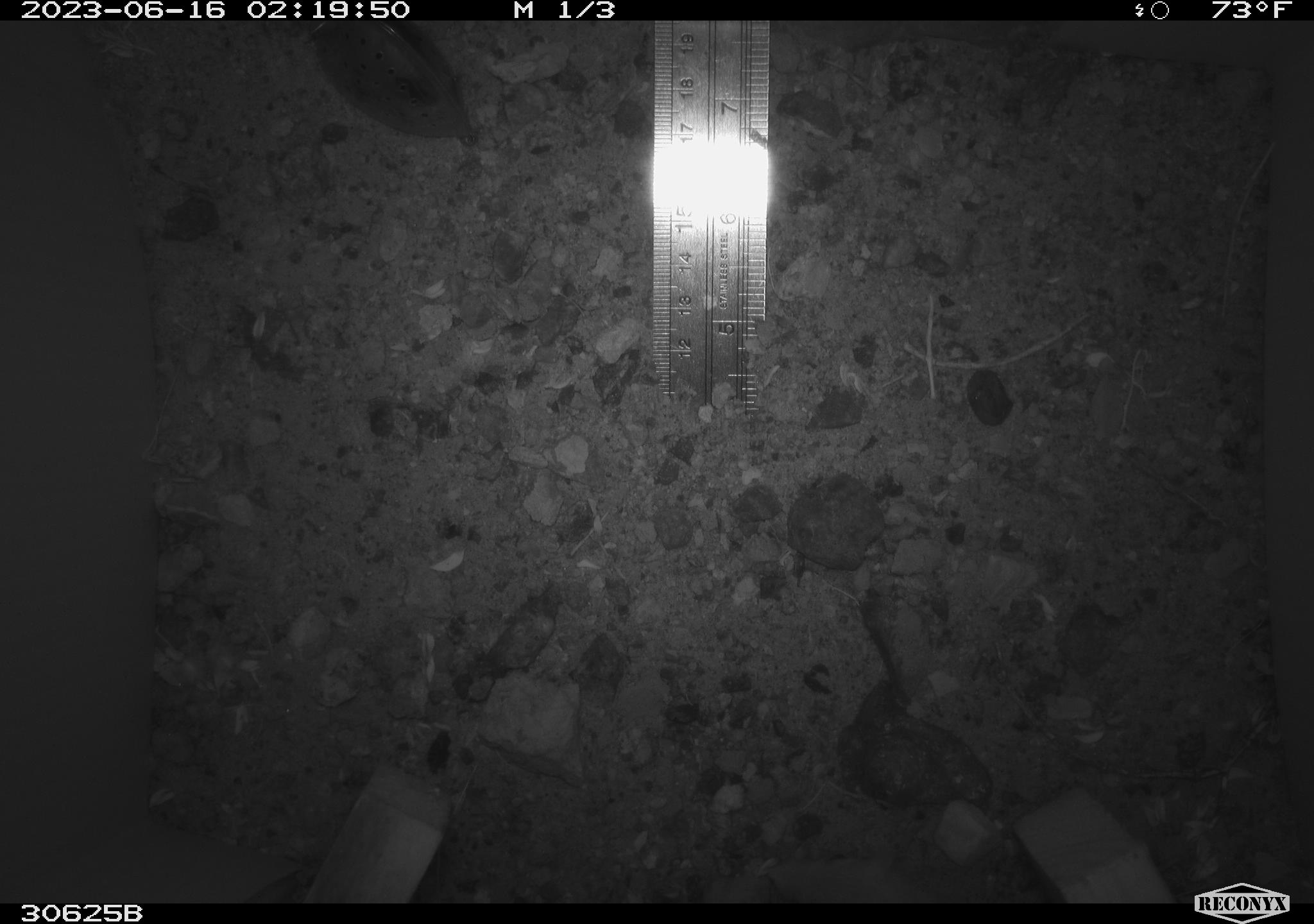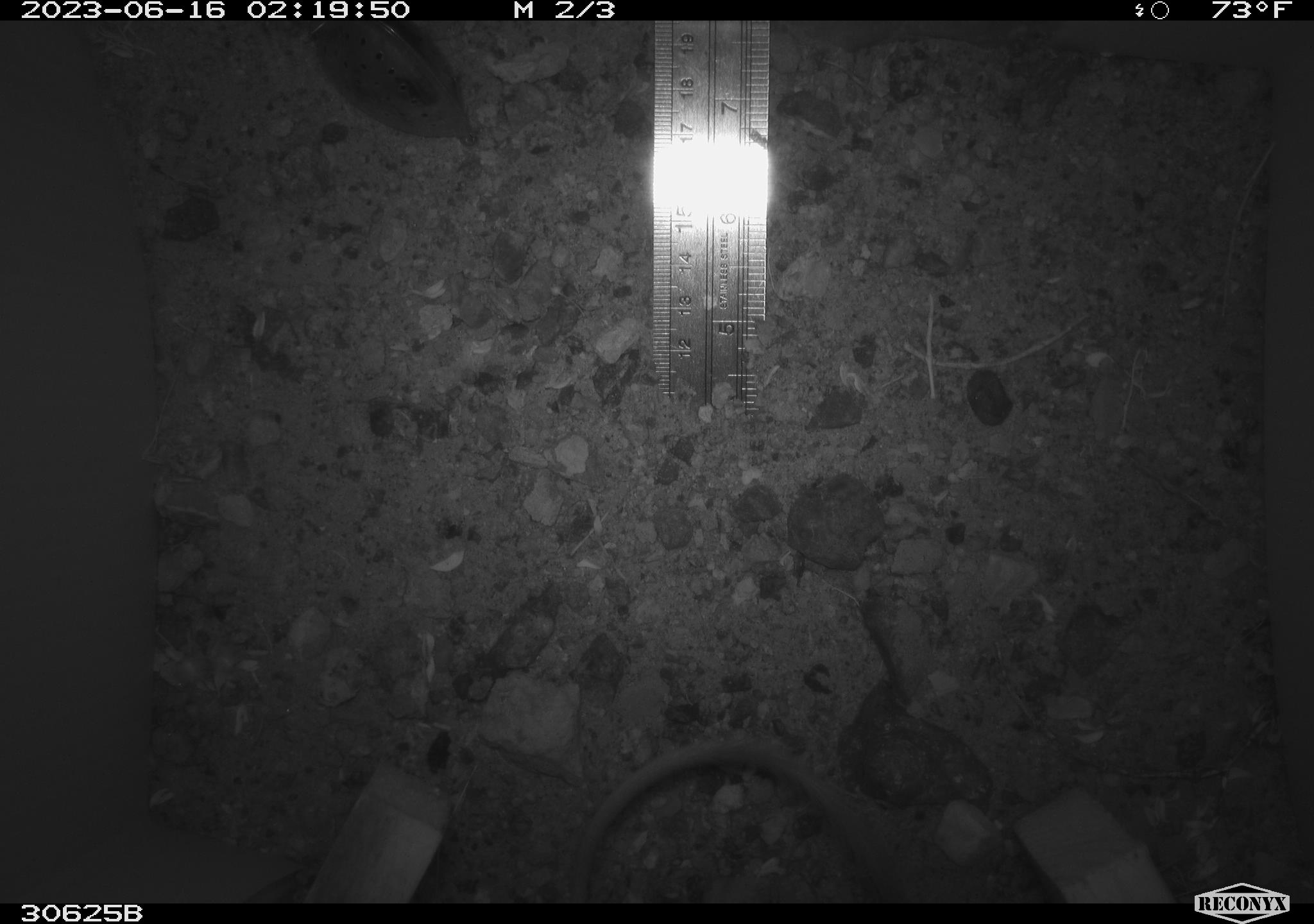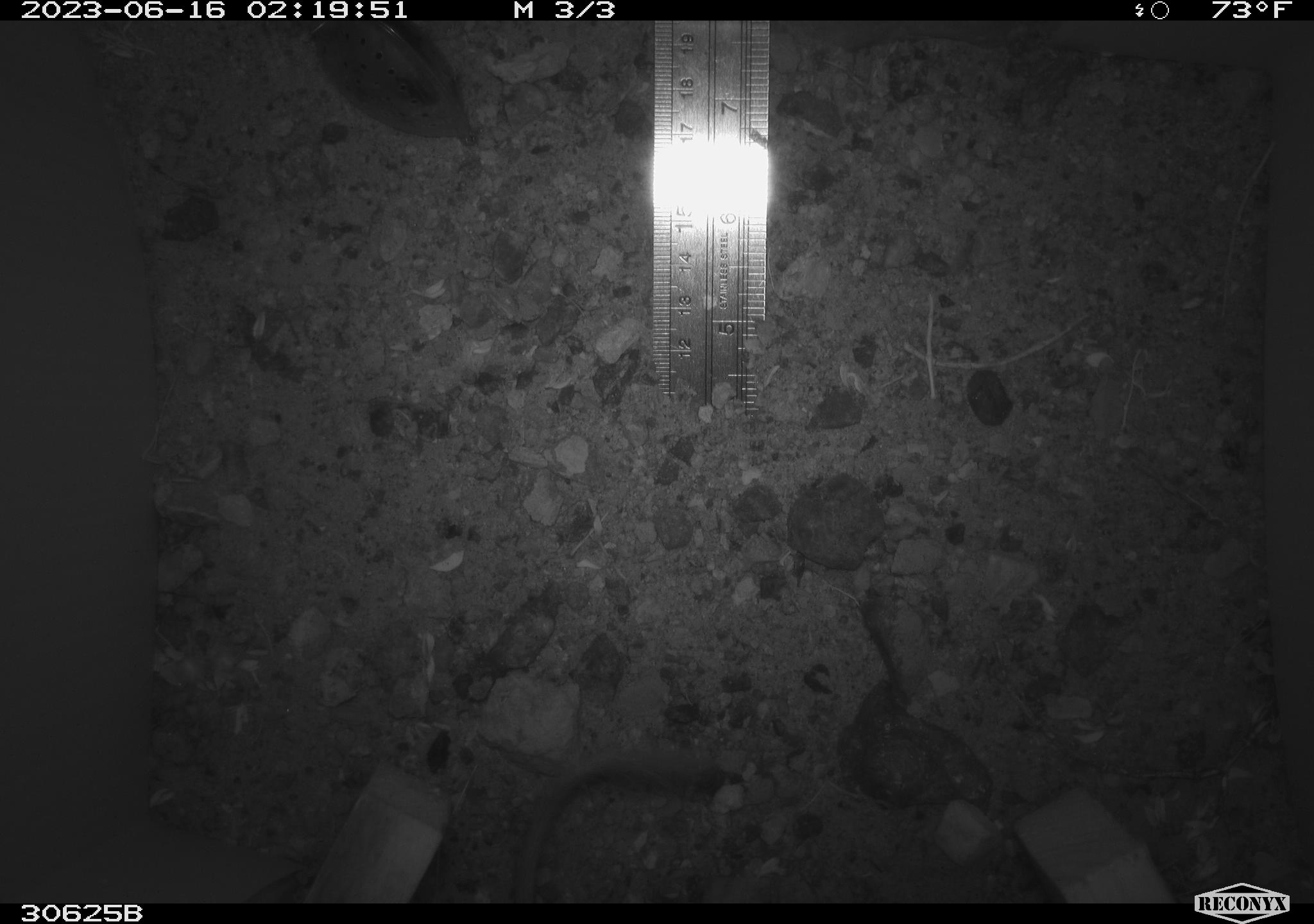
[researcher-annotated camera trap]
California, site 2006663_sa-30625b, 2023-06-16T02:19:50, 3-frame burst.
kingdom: Animalia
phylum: Chordata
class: Mammalia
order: Rodentia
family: Heteromyidae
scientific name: Heteromyidae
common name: kangaroo rats and pocket mice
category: heteromyidae family